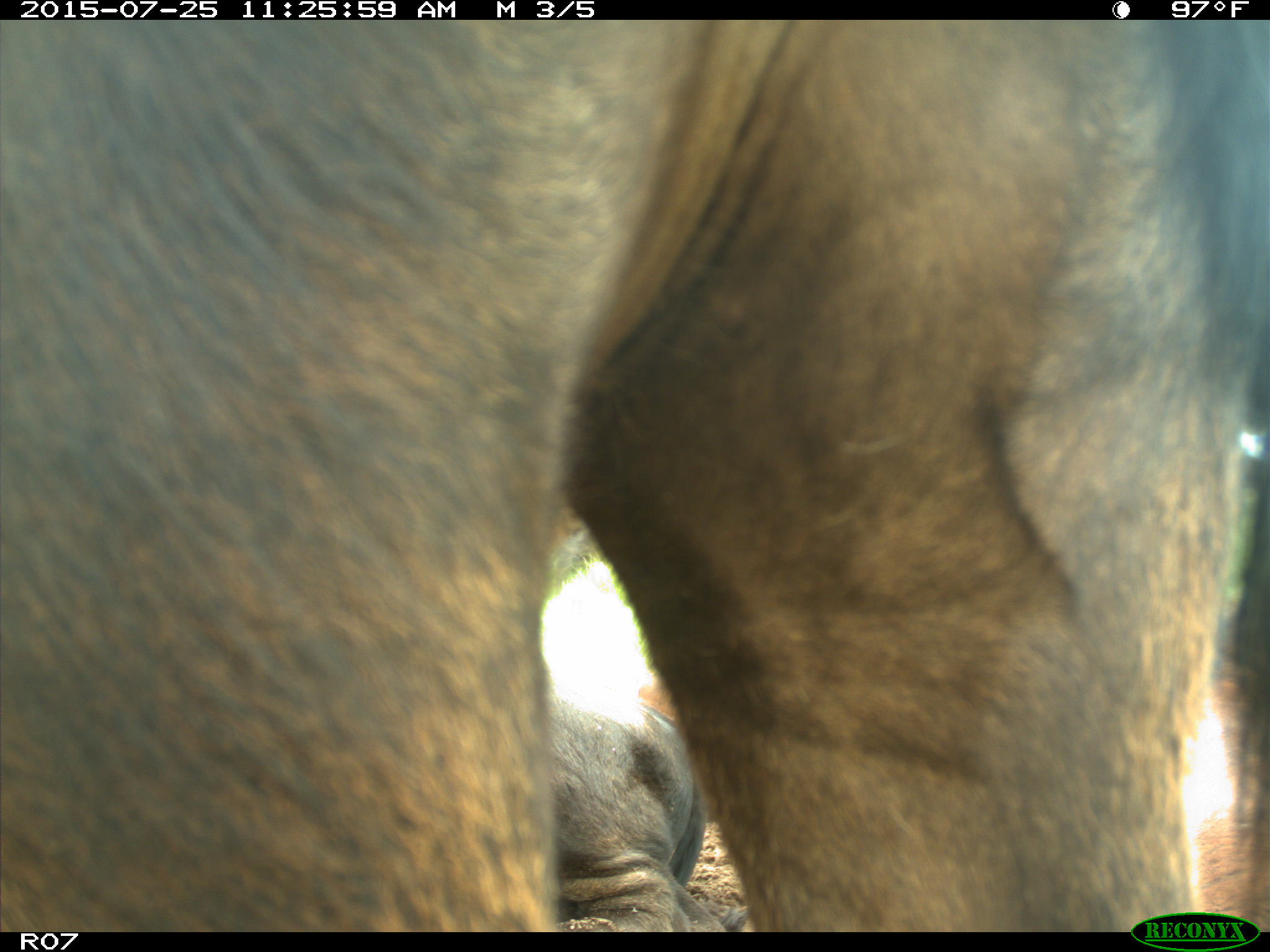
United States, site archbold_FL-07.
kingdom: Animalia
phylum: Chordata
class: Mammalia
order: Artiodactyla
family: Bovidae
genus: Bos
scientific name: Bos taurus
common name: domestic cow